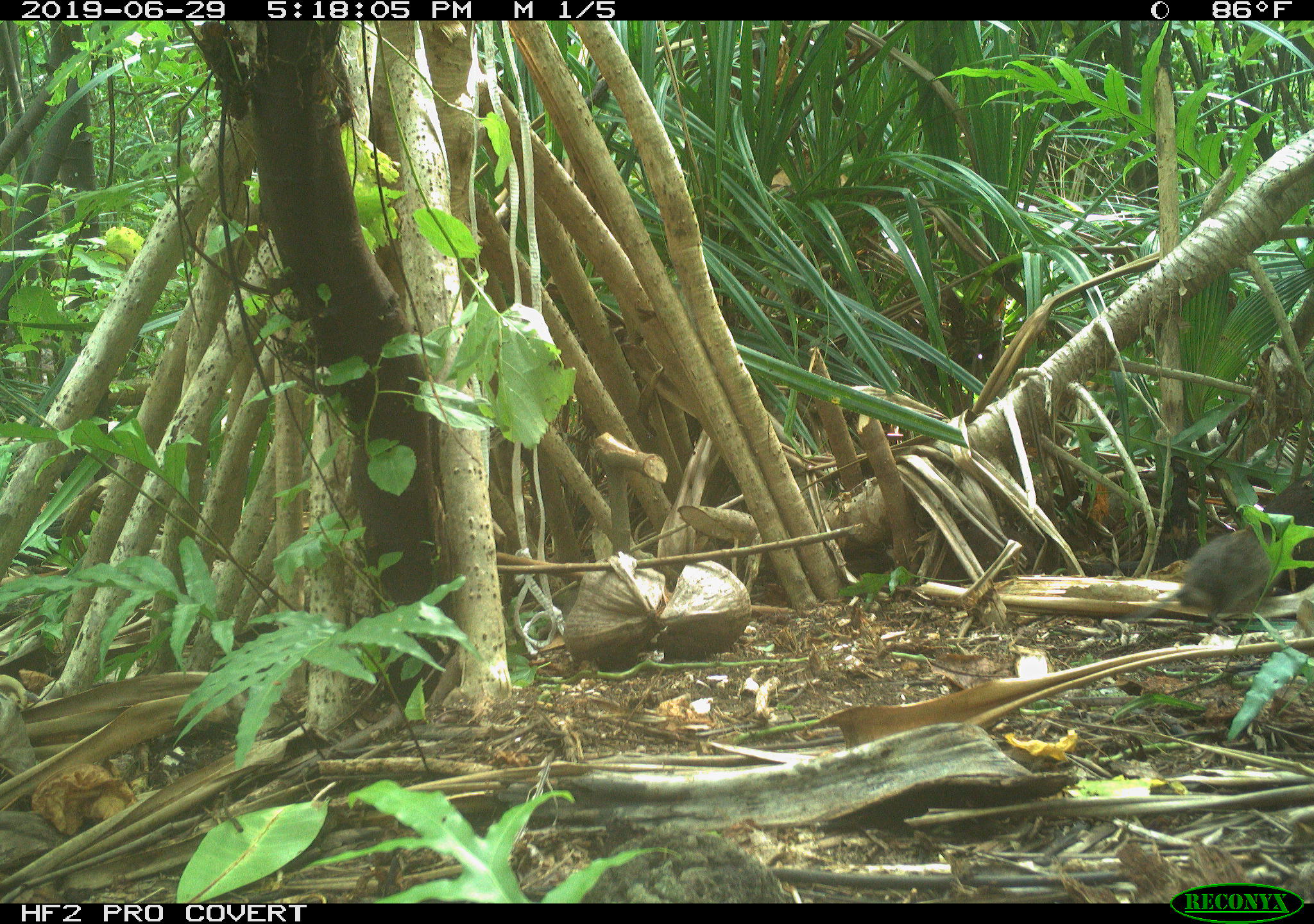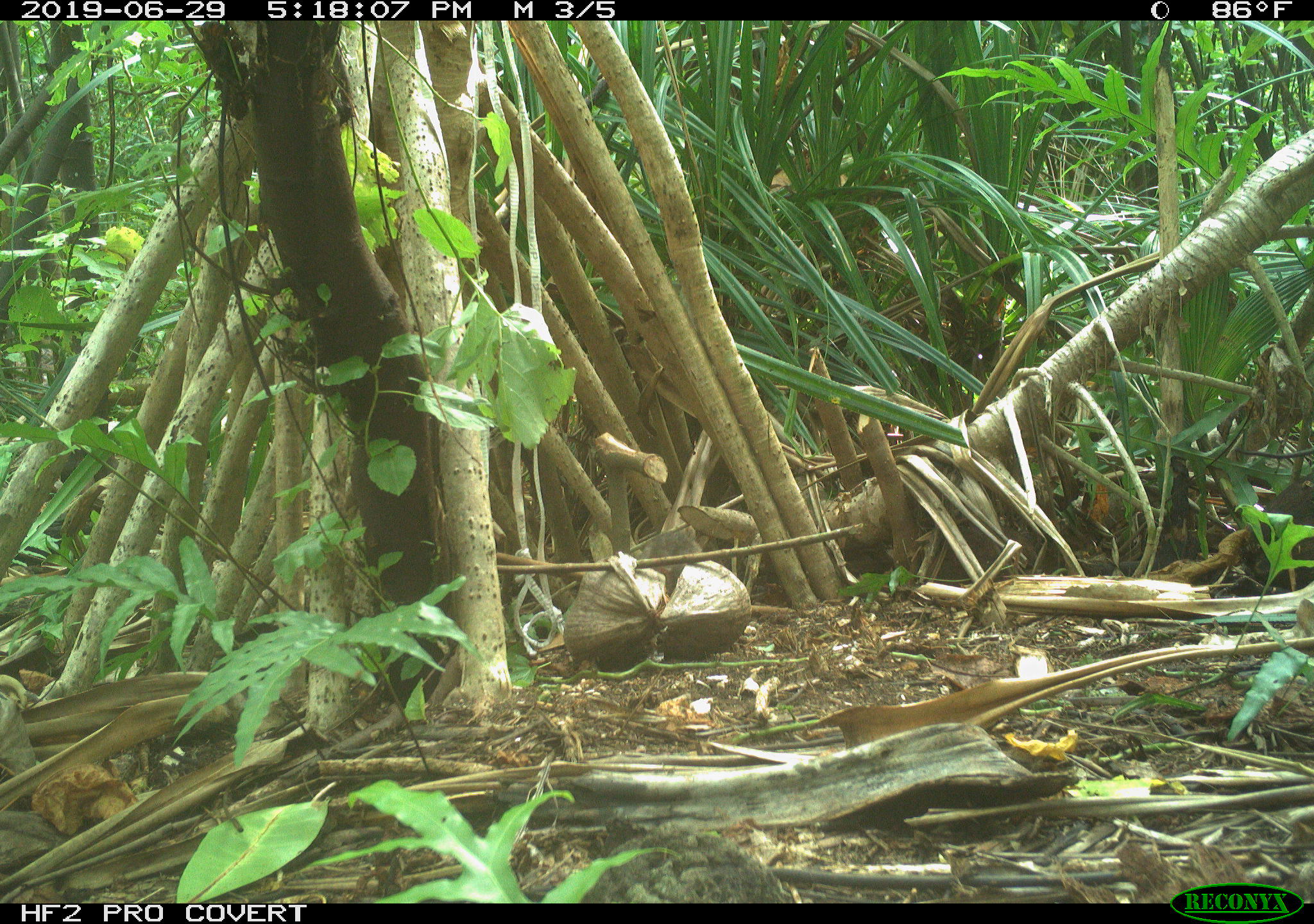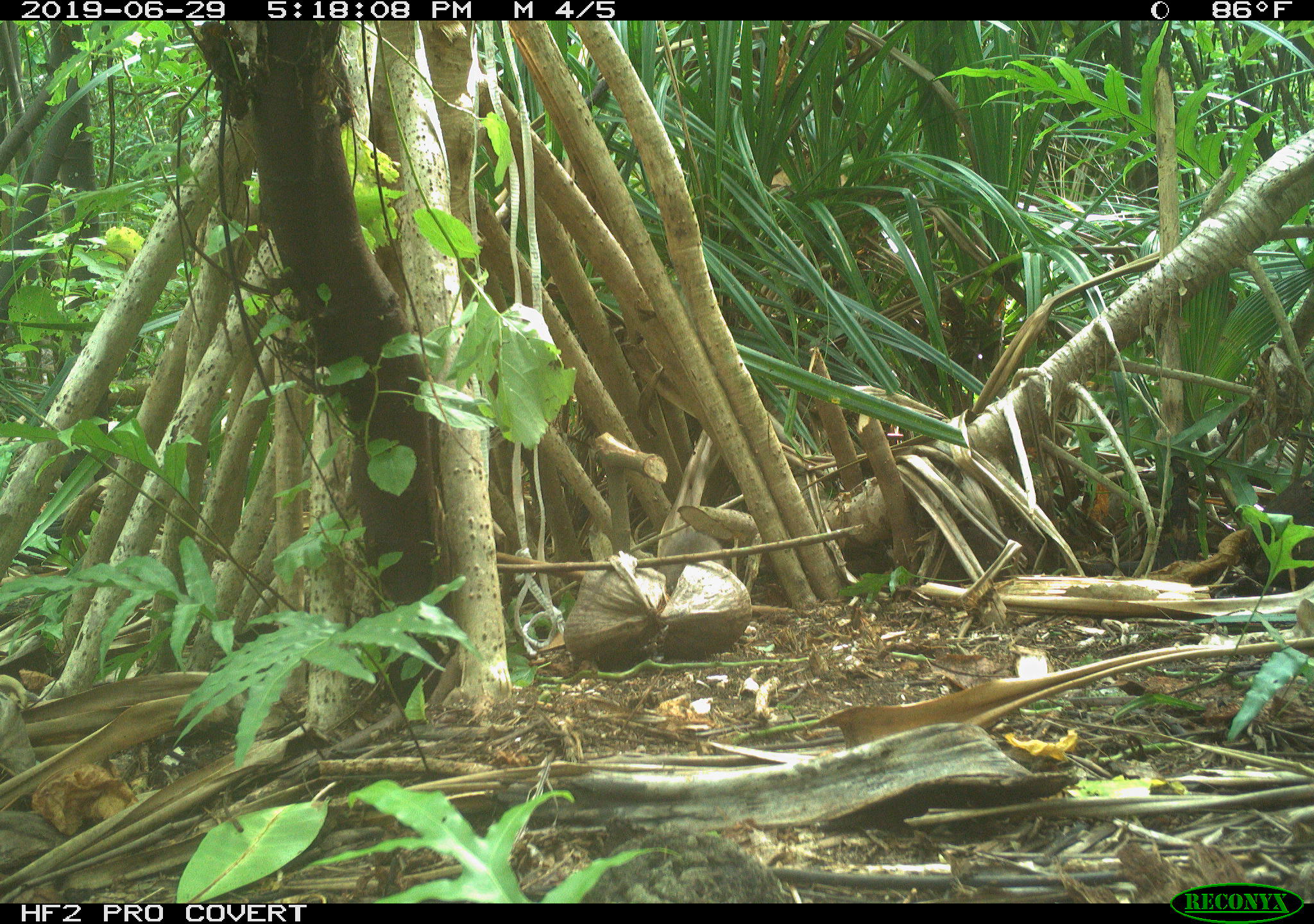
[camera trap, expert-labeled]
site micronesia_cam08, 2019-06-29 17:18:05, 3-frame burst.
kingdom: Animalia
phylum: Chordata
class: Mammalia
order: Rodentia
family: Muridae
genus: Rattus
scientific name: Rattus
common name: rat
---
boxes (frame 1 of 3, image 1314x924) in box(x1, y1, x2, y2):
rat: box(1120, 518, 1288, 637)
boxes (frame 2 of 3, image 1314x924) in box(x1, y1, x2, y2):
rat: box(628, 526, 711, 585)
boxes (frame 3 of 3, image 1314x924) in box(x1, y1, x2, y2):
rat: box(653, 520, 740, 590)